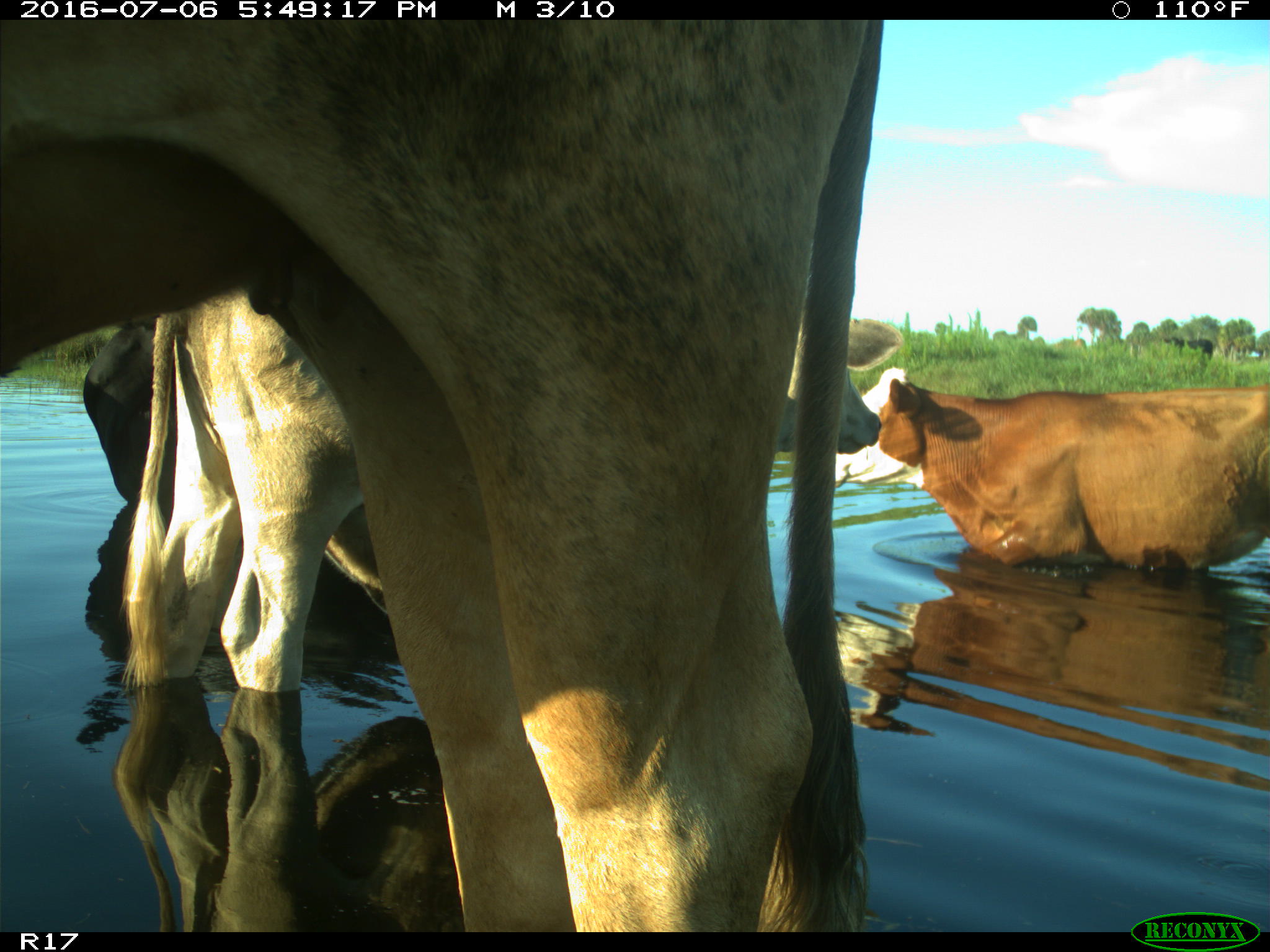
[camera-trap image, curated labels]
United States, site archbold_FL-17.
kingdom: Animalia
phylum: Chordata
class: Mammalia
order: Artiodactyla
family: Bovidae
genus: Bos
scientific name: Bos taurus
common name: domestic cow